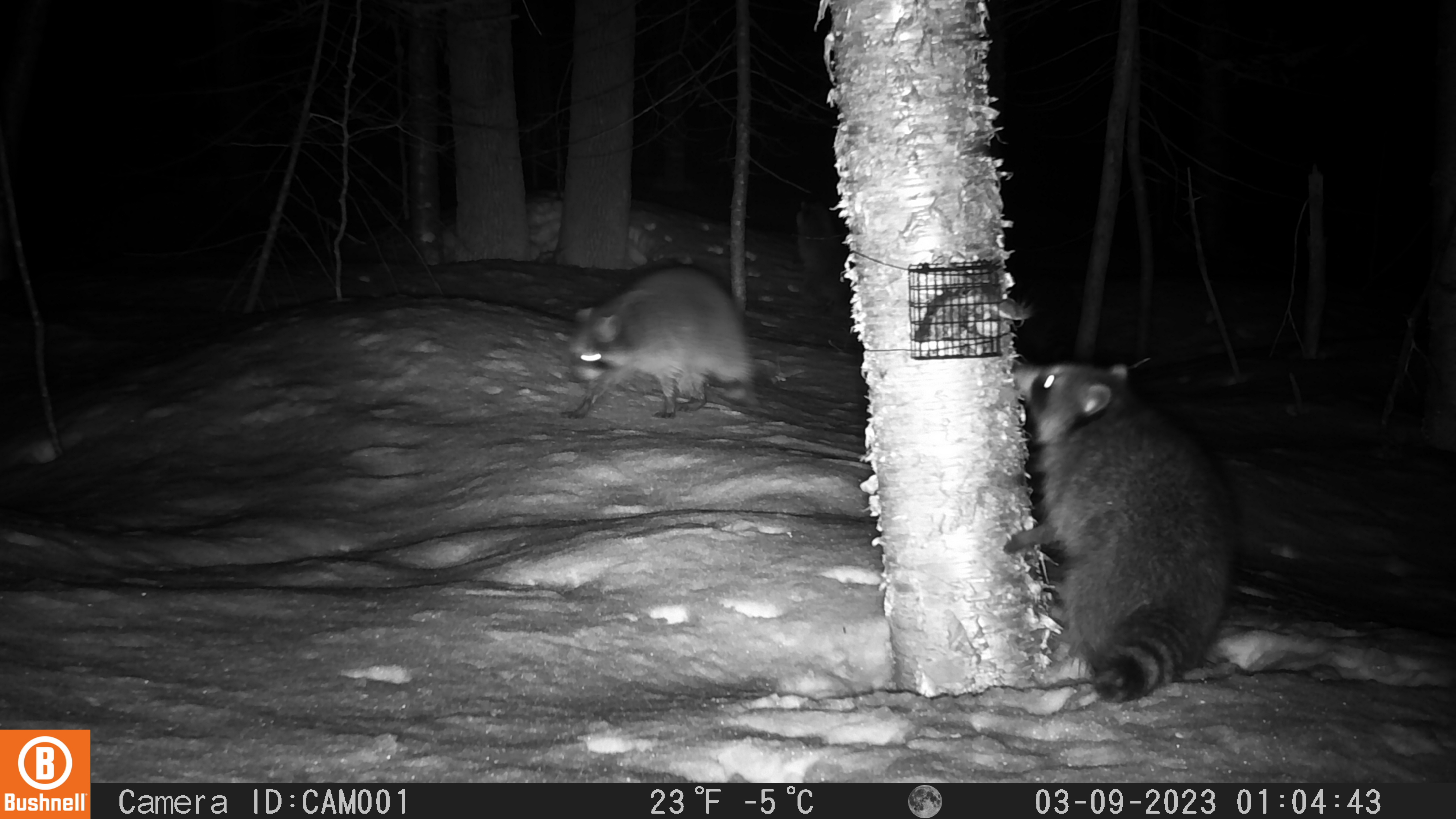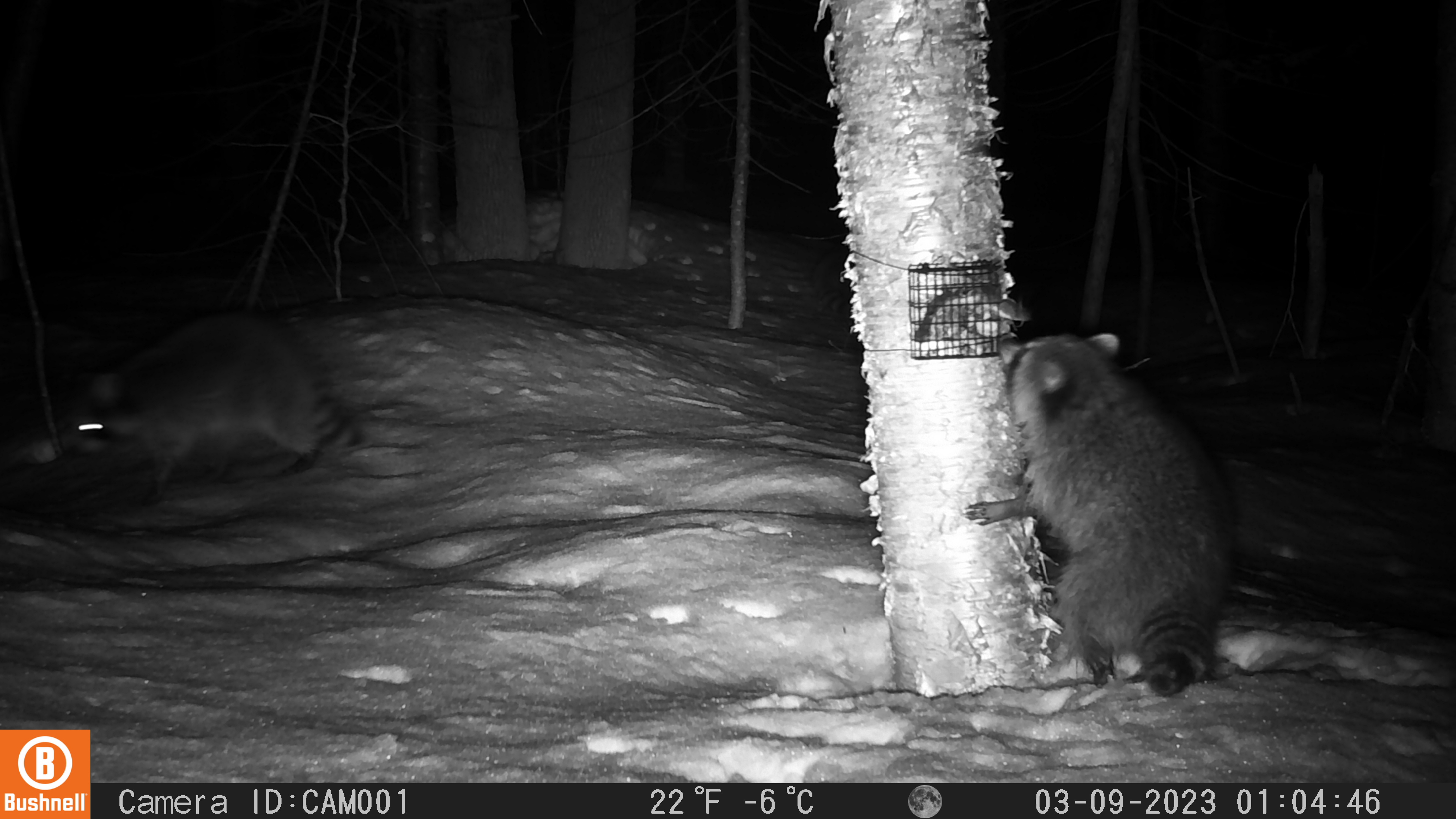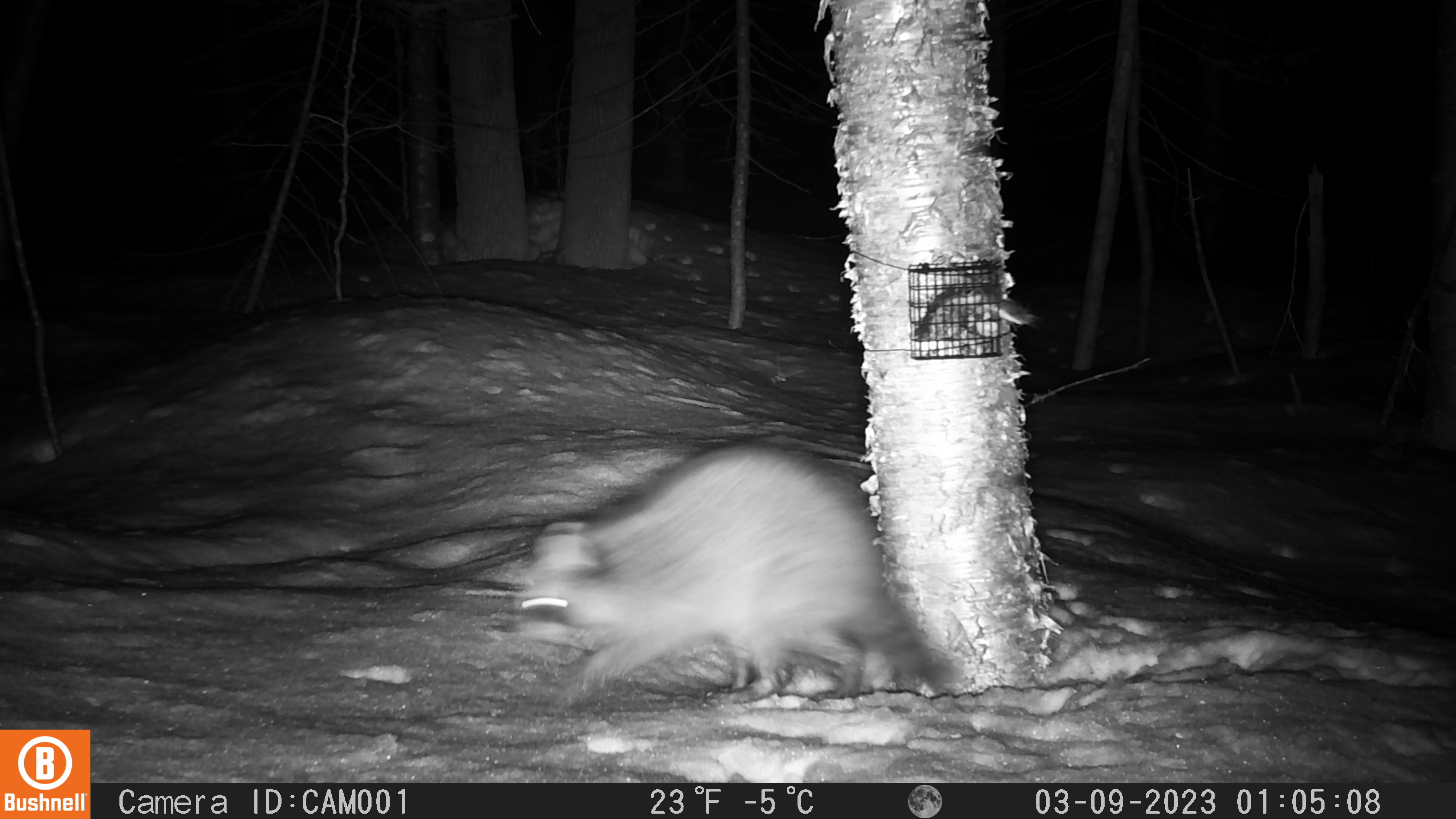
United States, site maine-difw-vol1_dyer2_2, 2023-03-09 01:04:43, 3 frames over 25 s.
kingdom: Animalia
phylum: Chordata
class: Mammalia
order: Carnivora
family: Procyonidae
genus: Procyon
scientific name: Procyon lotor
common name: raccoon